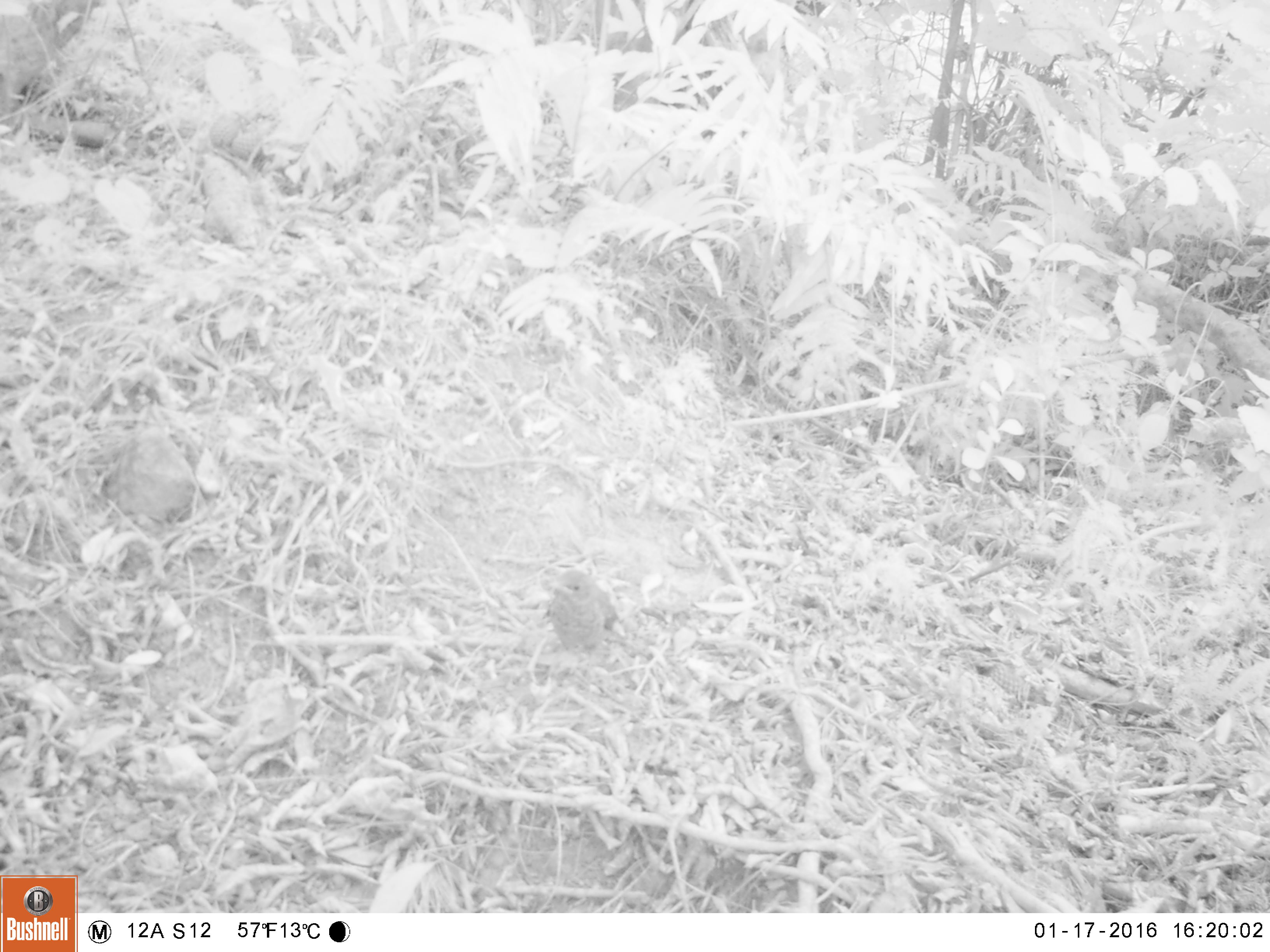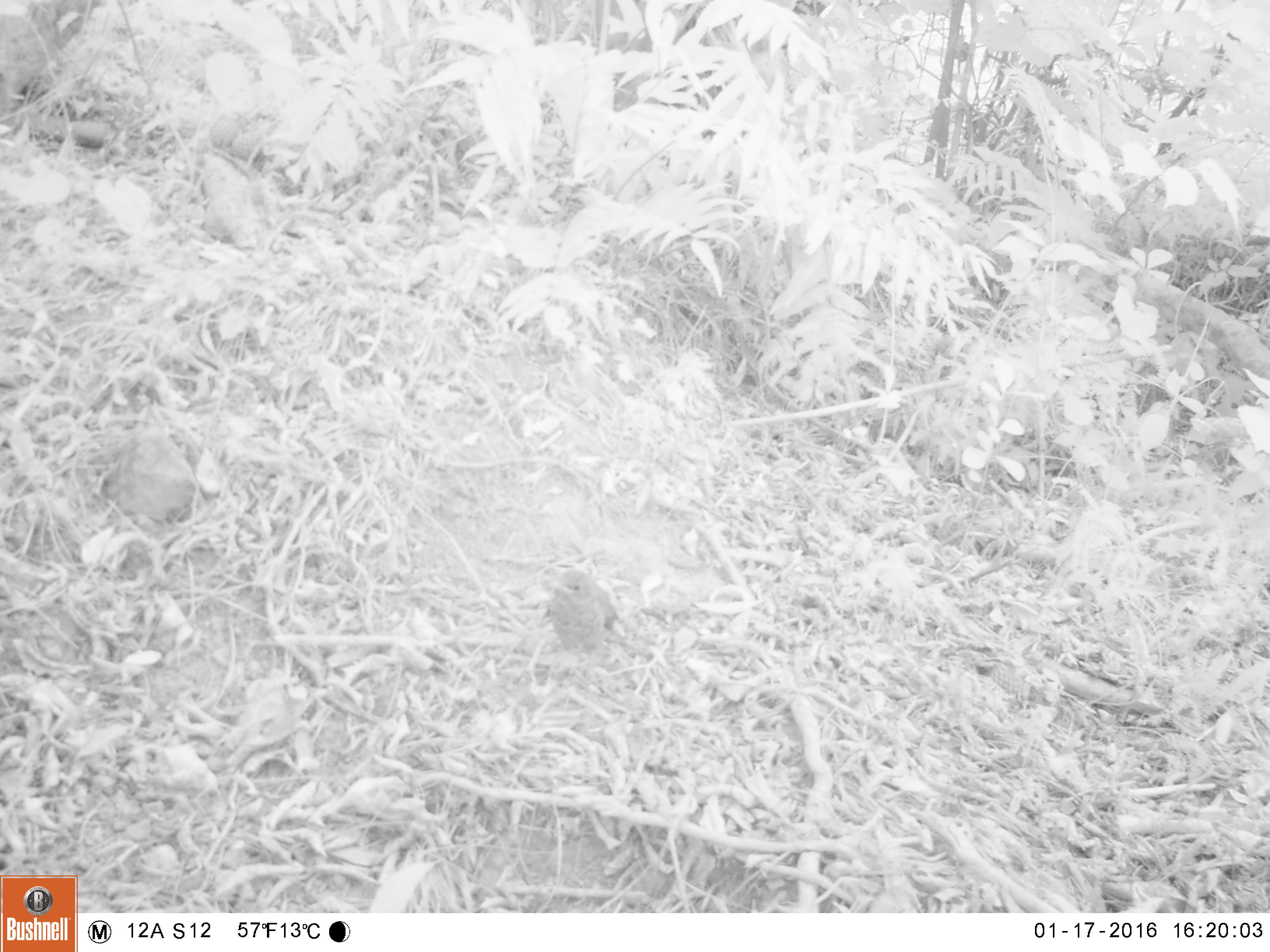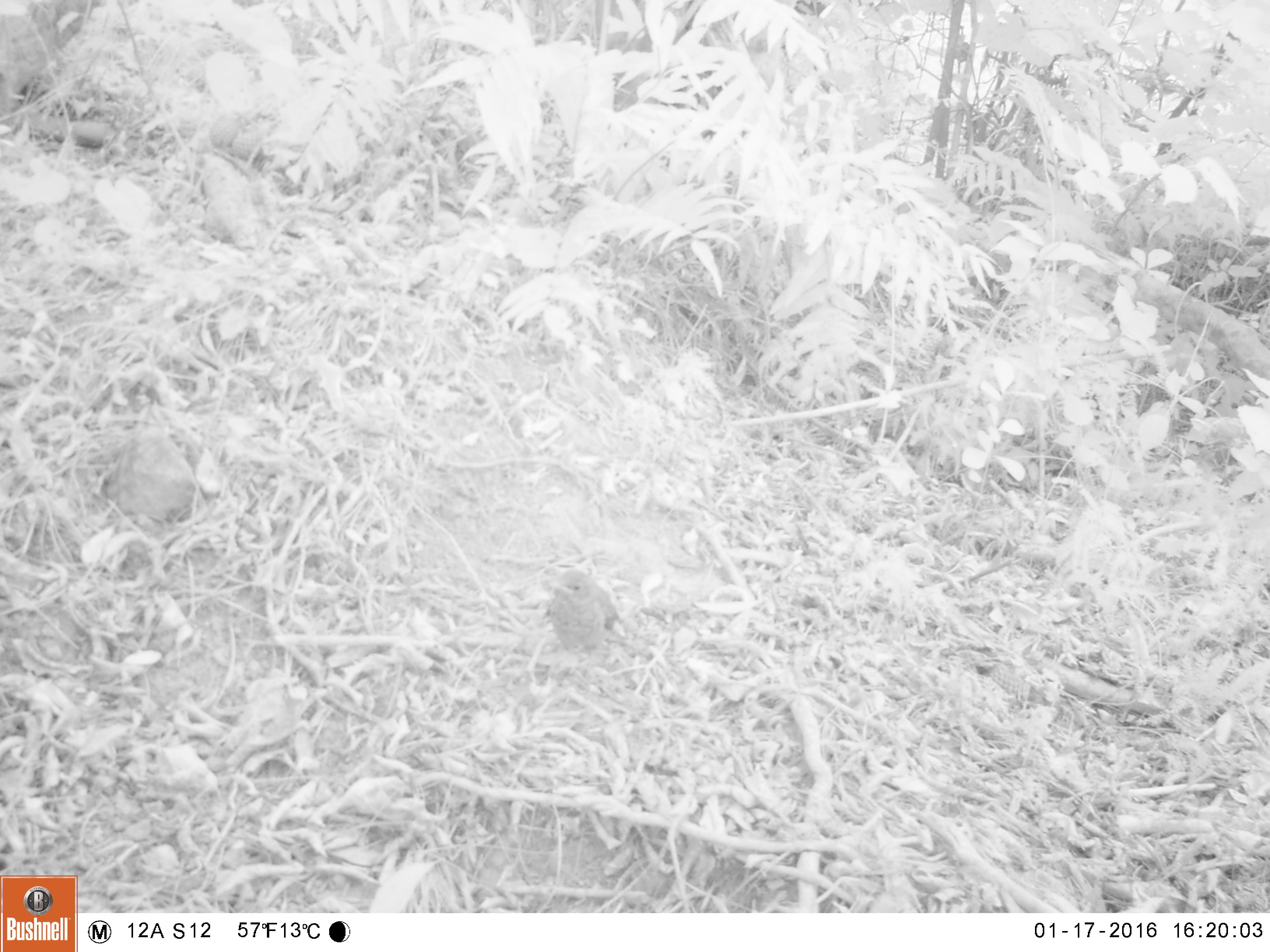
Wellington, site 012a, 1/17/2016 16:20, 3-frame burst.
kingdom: Animalia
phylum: Chordata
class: Aves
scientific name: Aves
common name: bird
Bird (Aves).